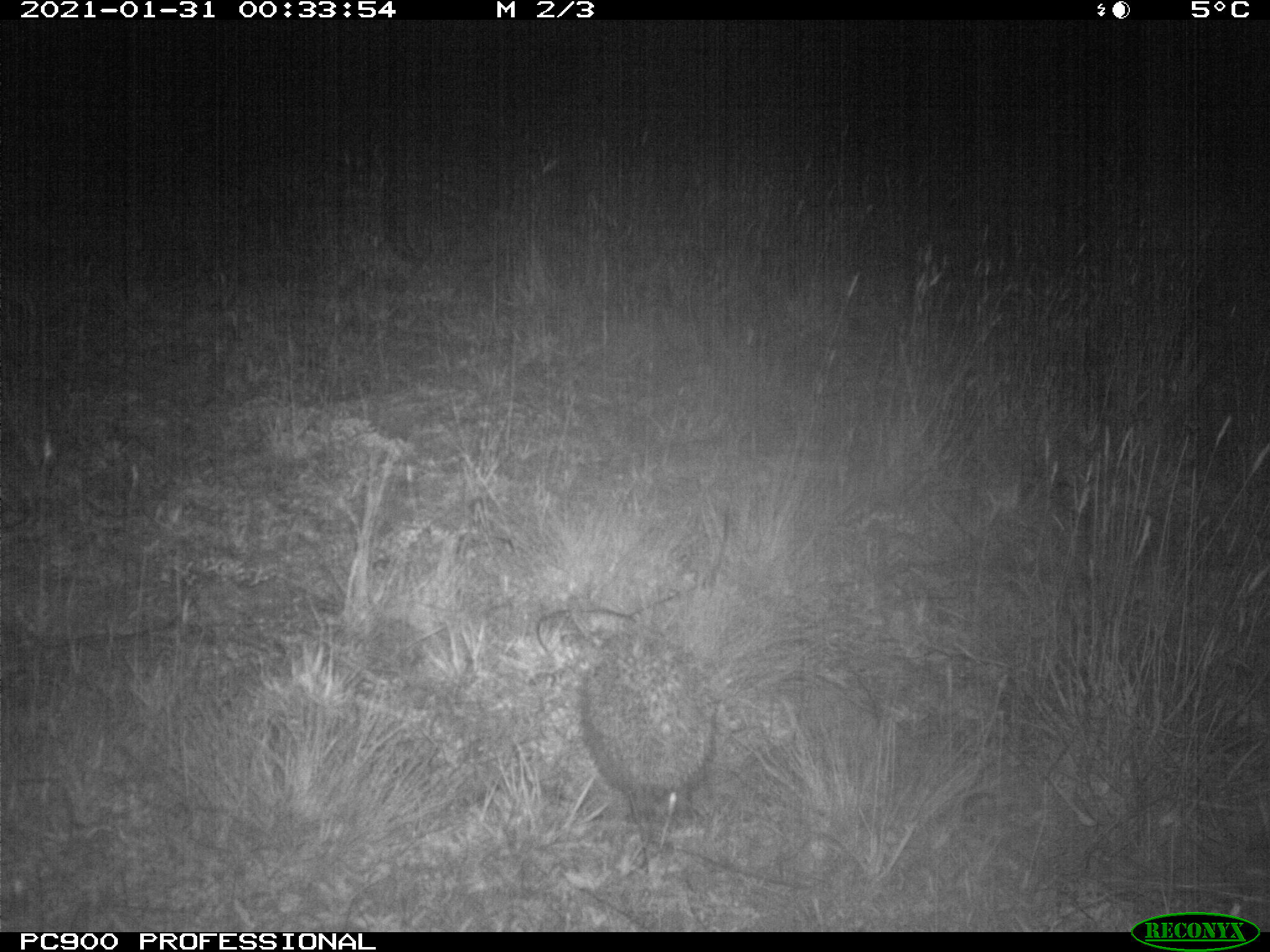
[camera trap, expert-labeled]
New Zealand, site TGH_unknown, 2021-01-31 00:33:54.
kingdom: Animalia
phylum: Chordata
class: Mammalia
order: Eulipotyphla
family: Erinaceidae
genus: Erinaceus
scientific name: Erinaceus europaeus europaeus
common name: european hedgehog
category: hedgehog